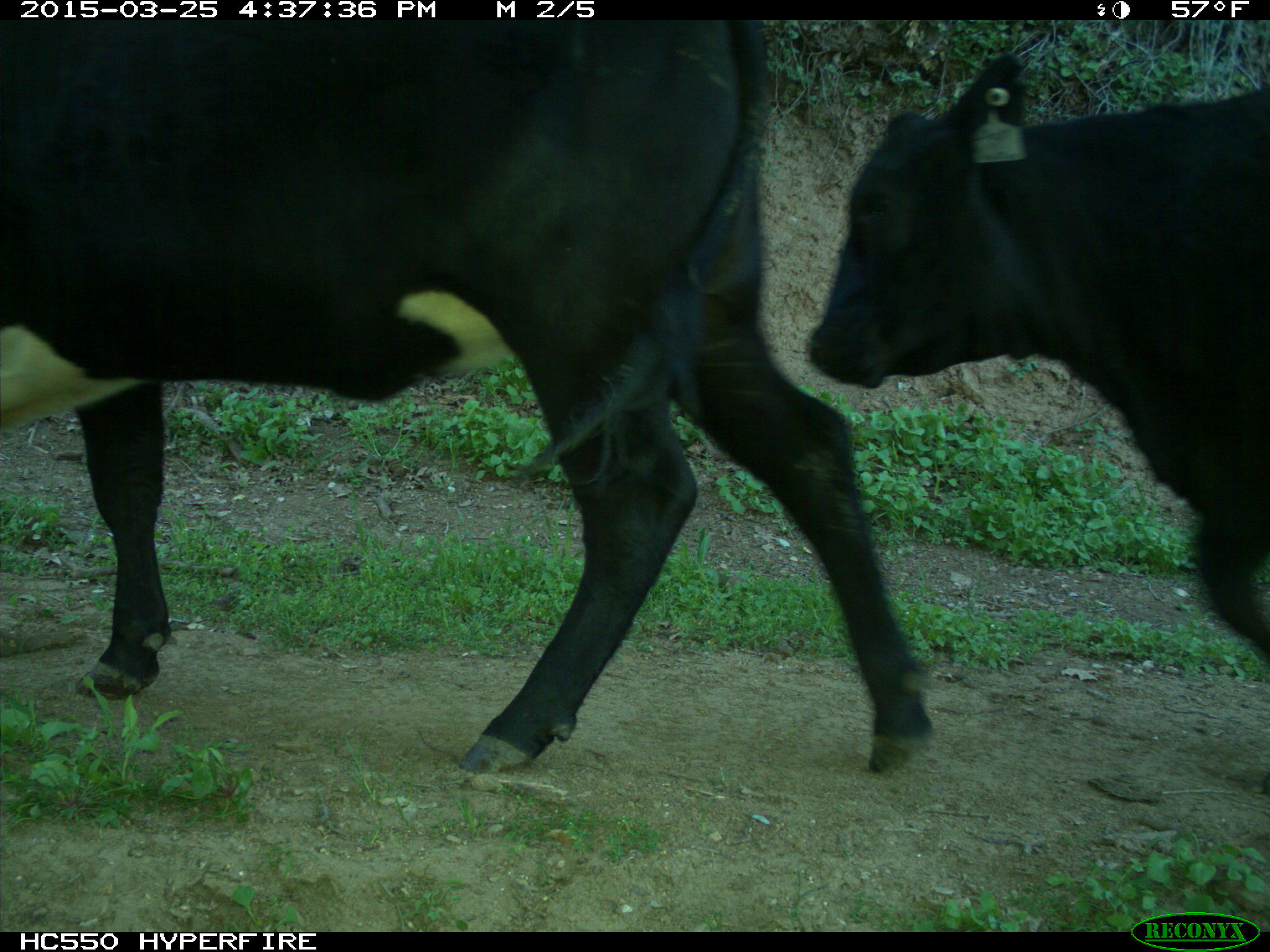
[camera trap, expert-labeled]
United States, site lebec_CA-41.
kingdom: Animalia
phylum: Chordata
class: Mammalia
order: Artiodactyla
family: Bovidae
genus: Bos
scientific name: Bos taurus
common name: domestic cow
Bos taurus (domestic cow).